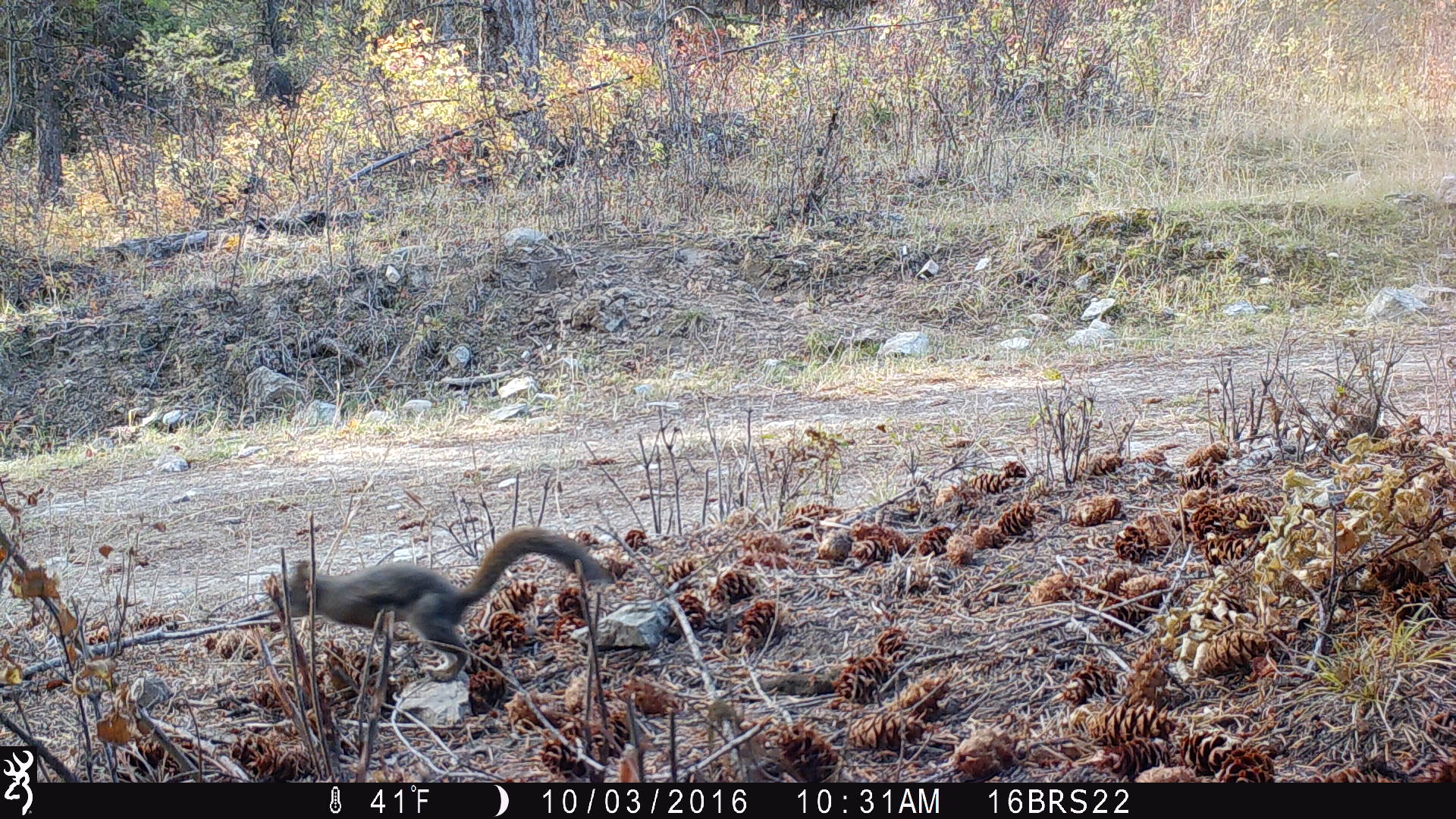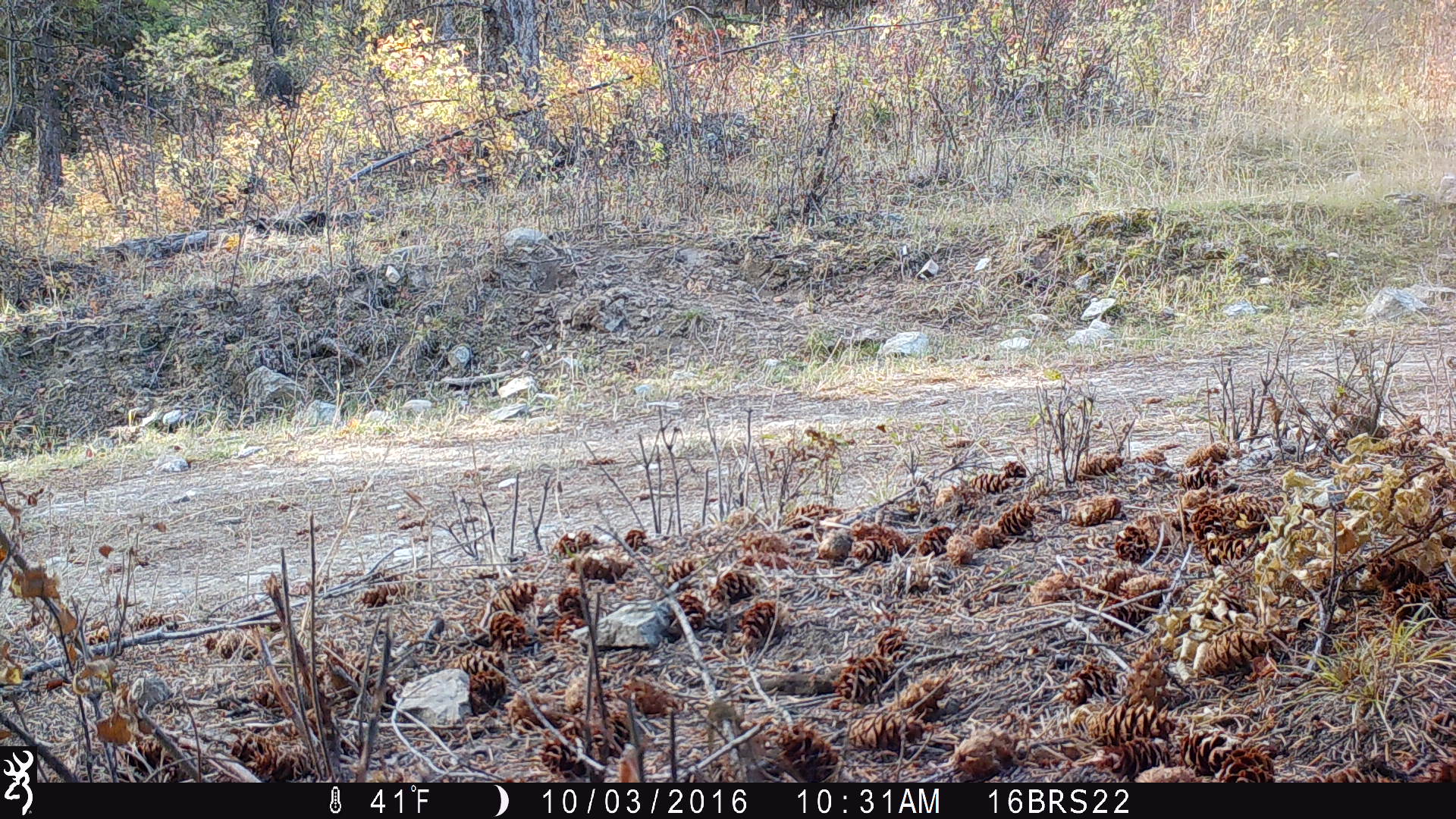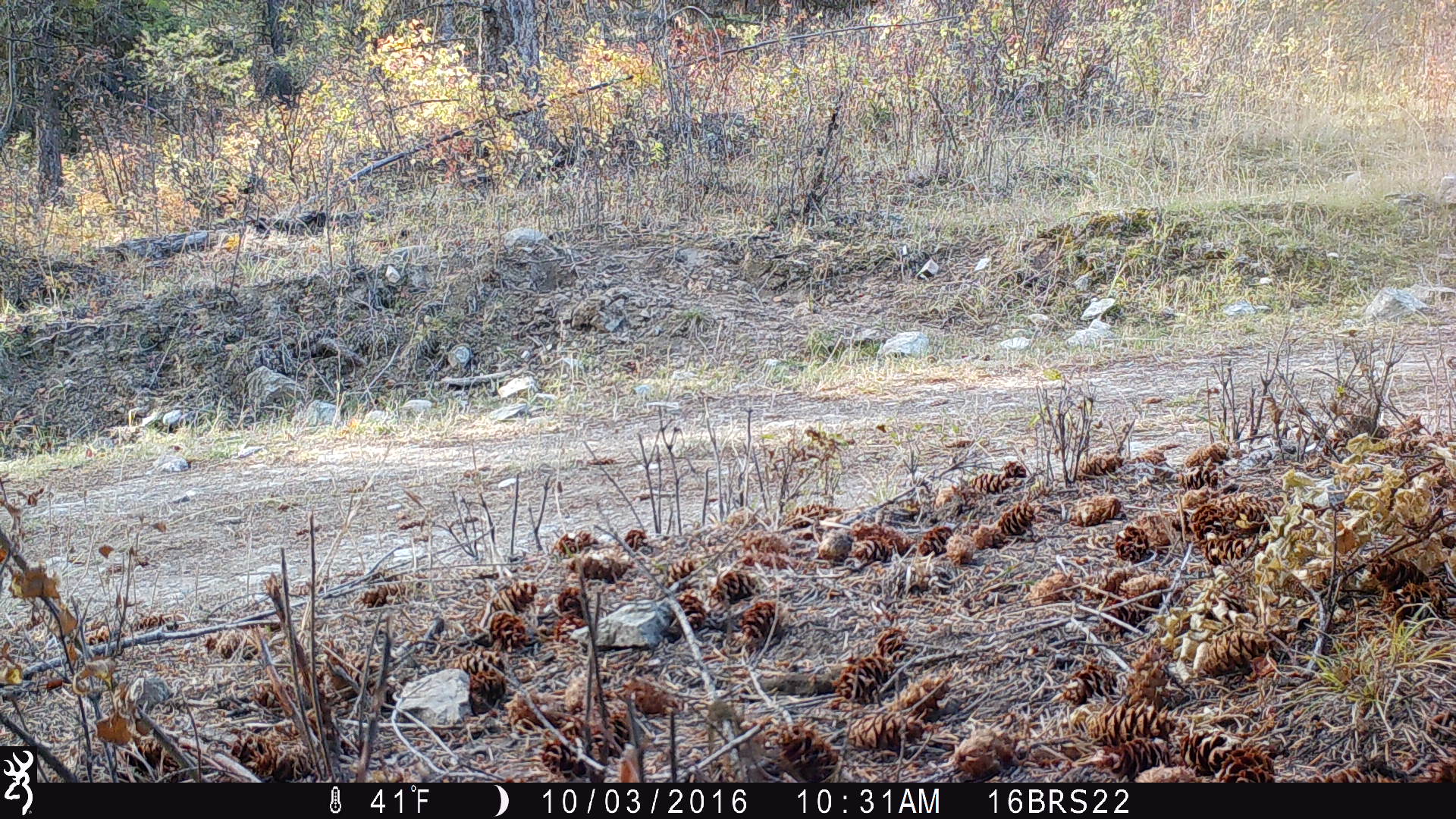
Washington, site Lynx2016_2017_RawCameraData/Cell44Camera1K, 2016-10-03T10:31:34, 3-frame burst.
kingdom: Animalia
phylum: Chordata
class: Mammalia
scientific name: Mammalia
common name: small mammal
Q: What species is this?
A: Small mammal (Mammalia).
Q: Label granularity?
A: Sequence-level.